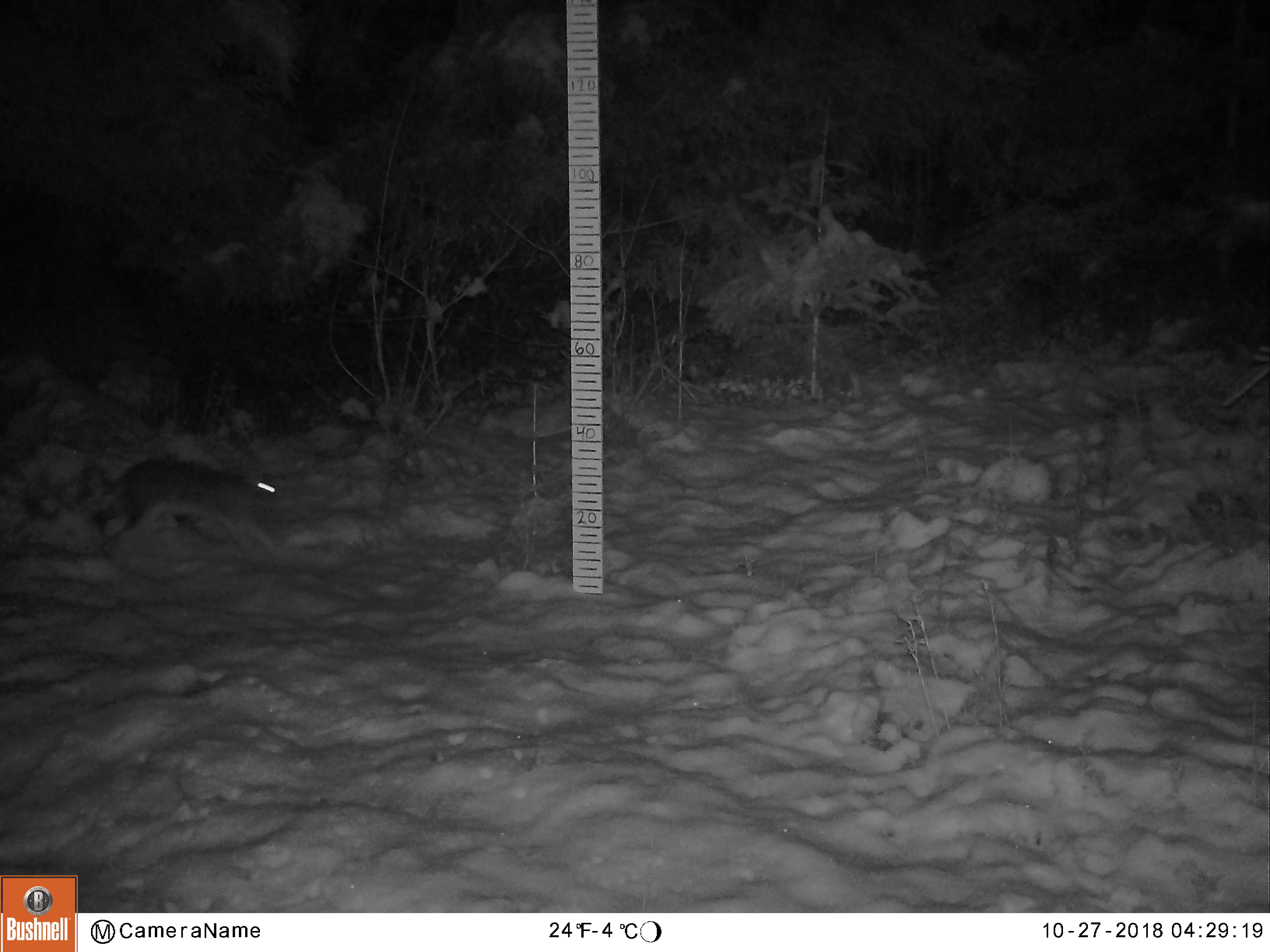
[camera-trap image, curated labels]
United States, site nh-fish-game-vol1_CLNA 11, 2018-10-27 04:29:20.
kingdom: Animalia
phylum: Chordata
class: Mammalia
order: Lagomorpha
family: Leporidae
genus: Lepus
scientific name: Lepus americanus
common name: snowshoe hare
Snowshoe hare (Lepus americanus).